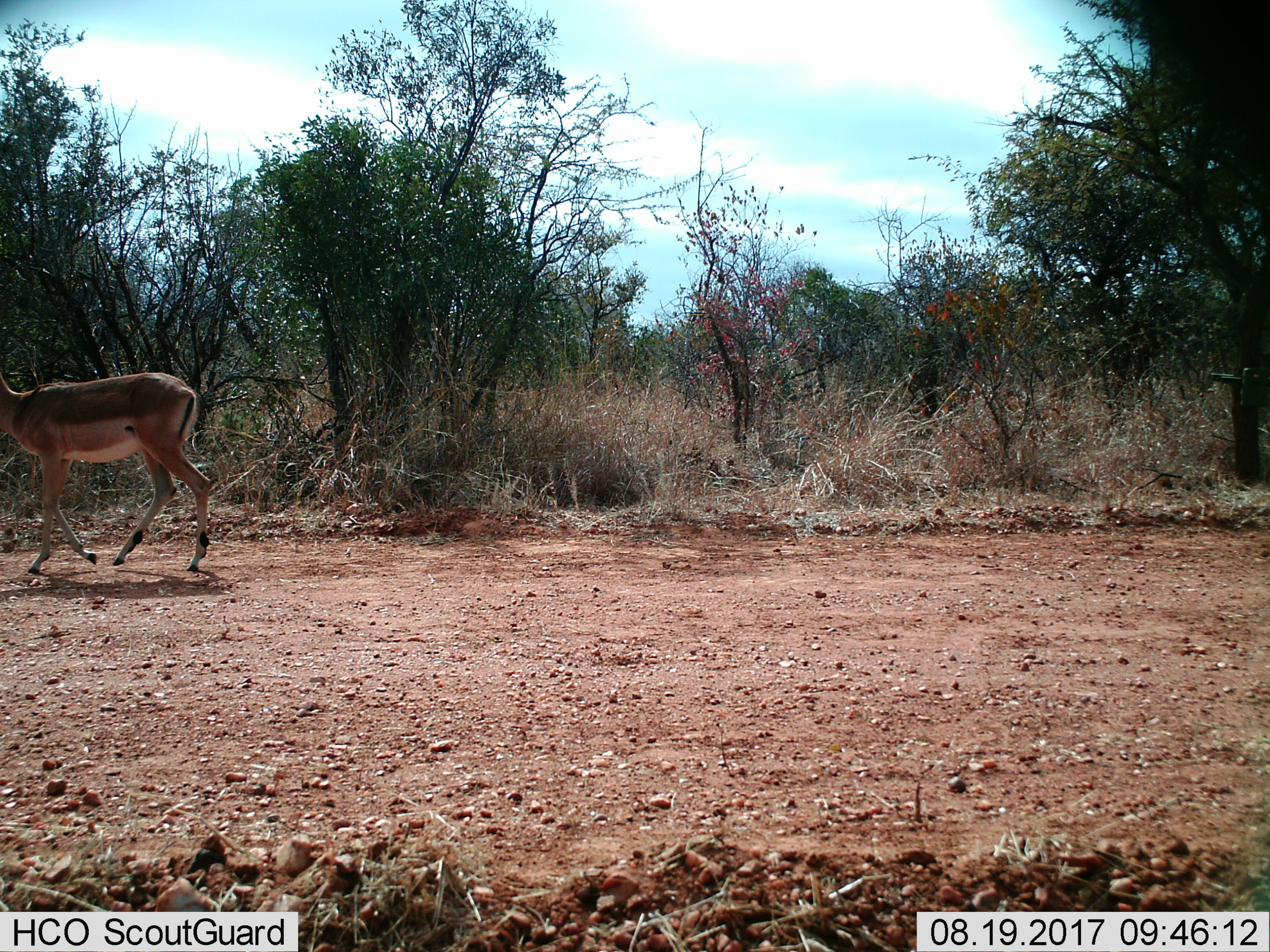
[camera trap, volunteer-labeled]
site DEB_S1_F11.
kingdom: Animalia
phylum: Chordata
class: Mammalia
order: Artiodactyla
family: Bovidae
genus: Aepyceros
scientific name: Aepyceros melampus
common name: impala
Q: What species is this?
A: Impala (Aepyceros melampus).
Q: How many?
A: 1.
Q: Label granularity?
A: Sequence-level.